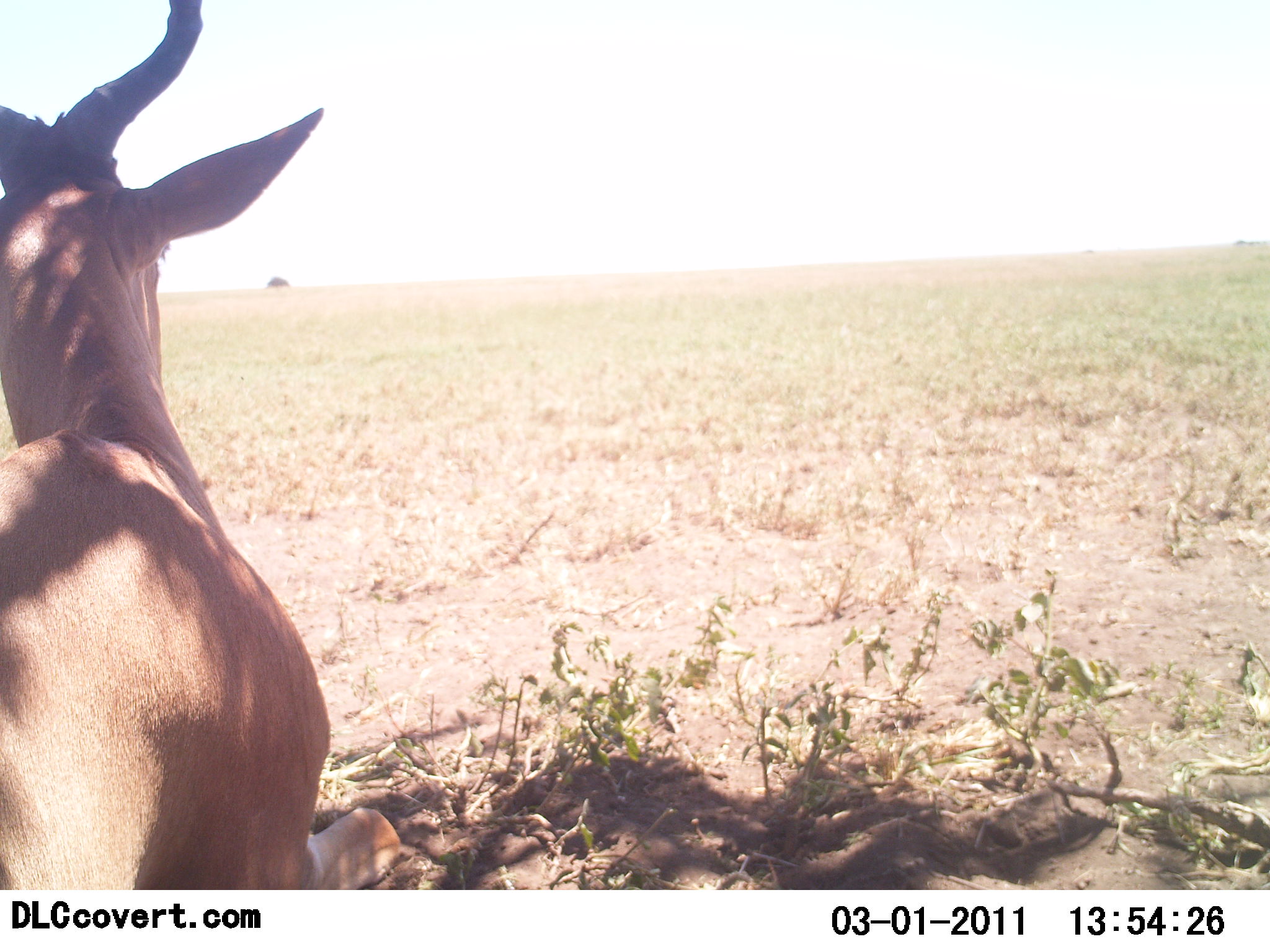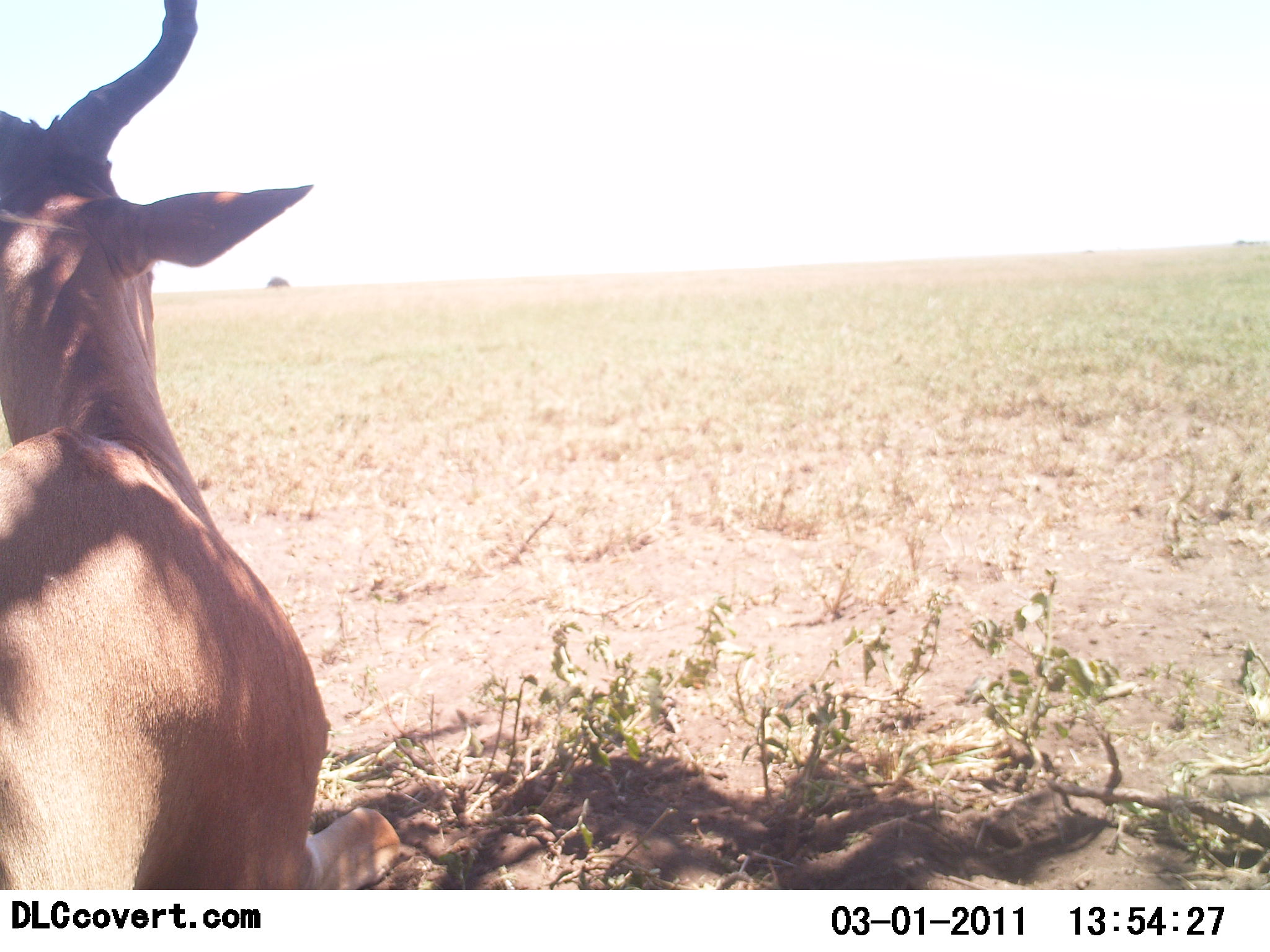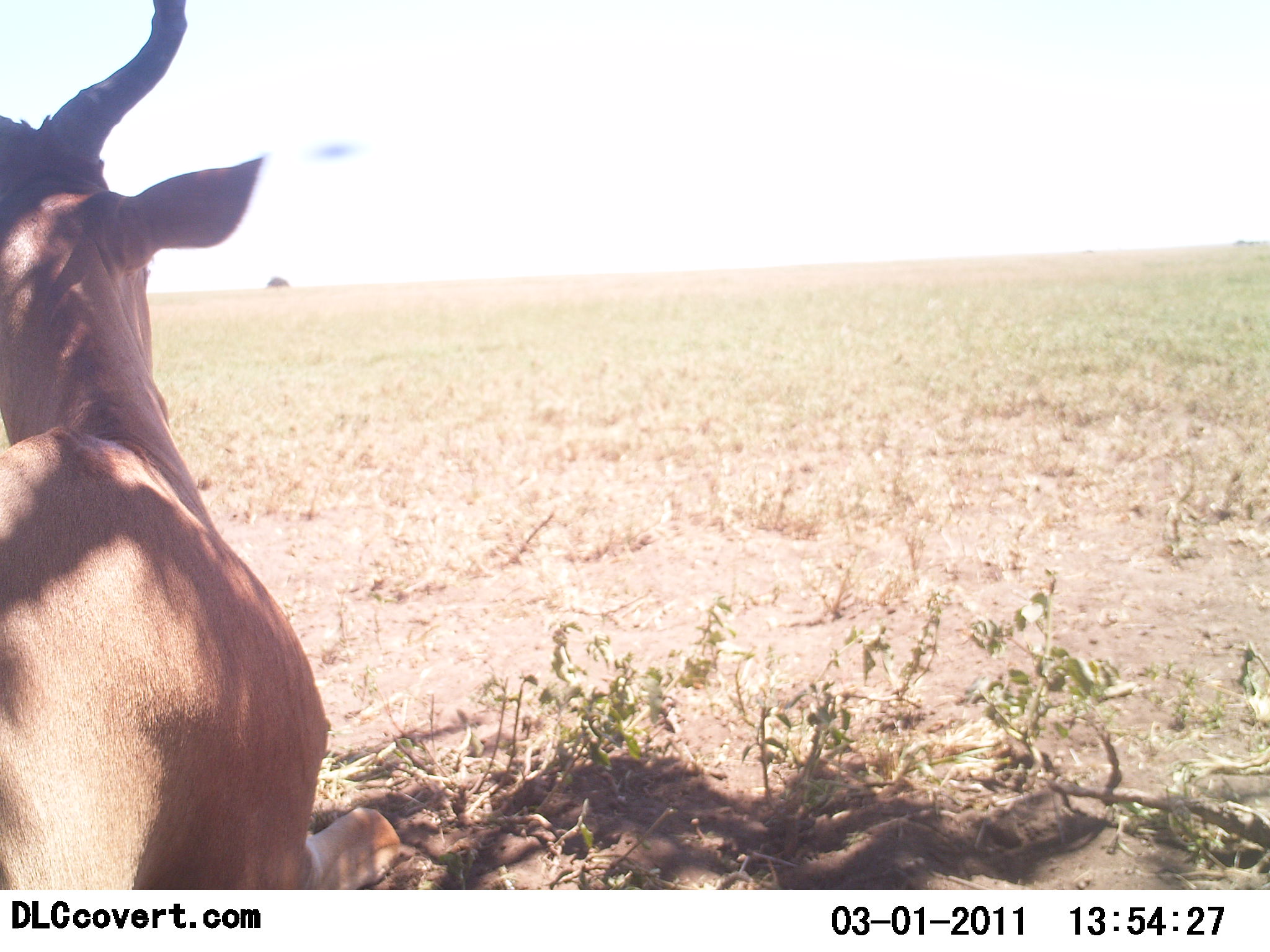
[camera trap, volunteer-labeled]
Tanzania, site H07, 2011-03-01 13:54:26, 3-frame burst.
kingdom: Animalia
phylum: Chordata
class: Mammalia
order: Artiodactyla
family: Bovidae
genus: Alcelaphus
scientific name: Alcelaphus buselaphus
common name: hartebeest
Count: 1.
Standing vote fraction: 40%.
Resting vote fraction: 70%.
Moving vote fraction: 0%.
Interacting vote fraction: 0%.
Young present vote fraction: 0%.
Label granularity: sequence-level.